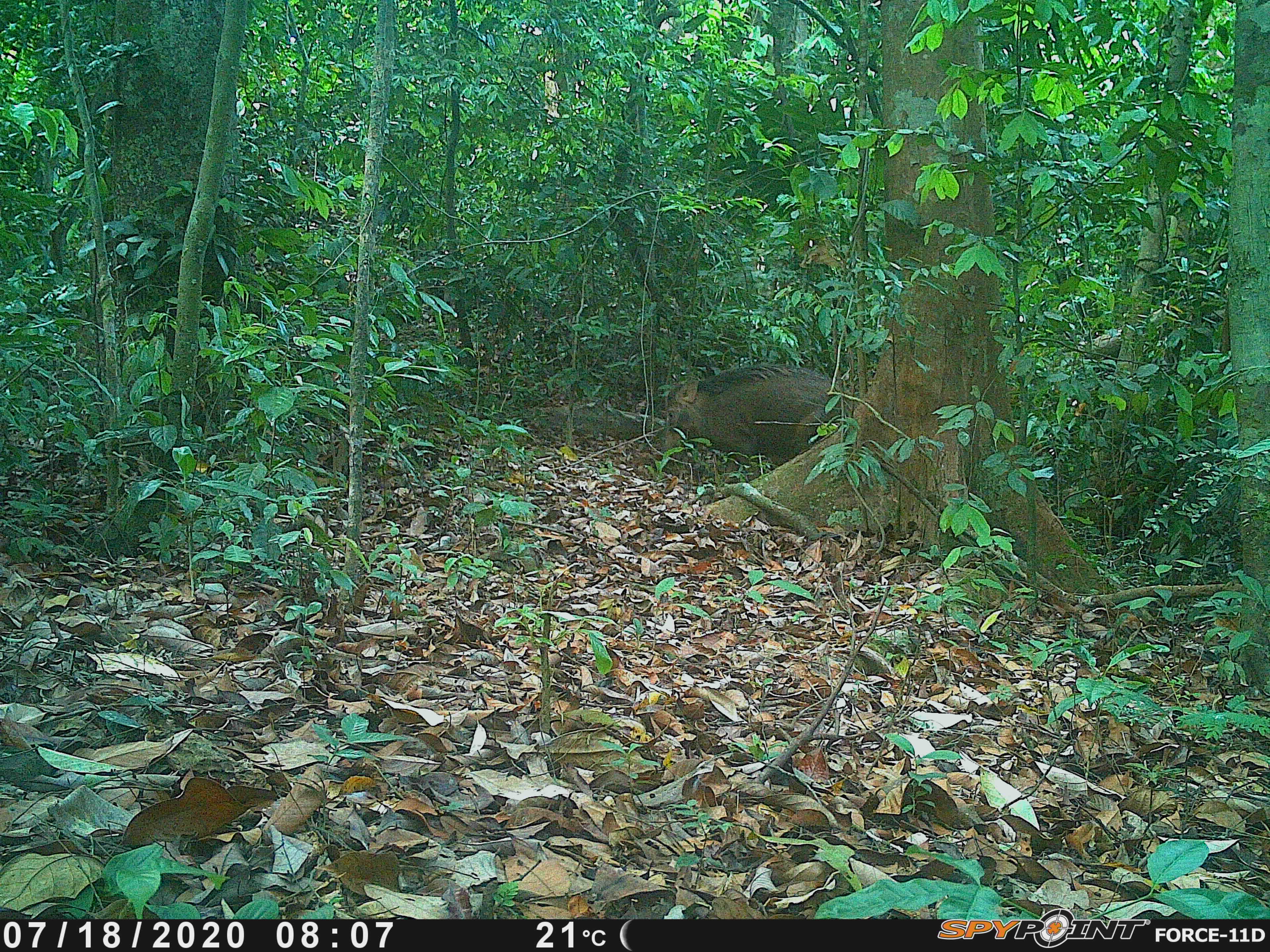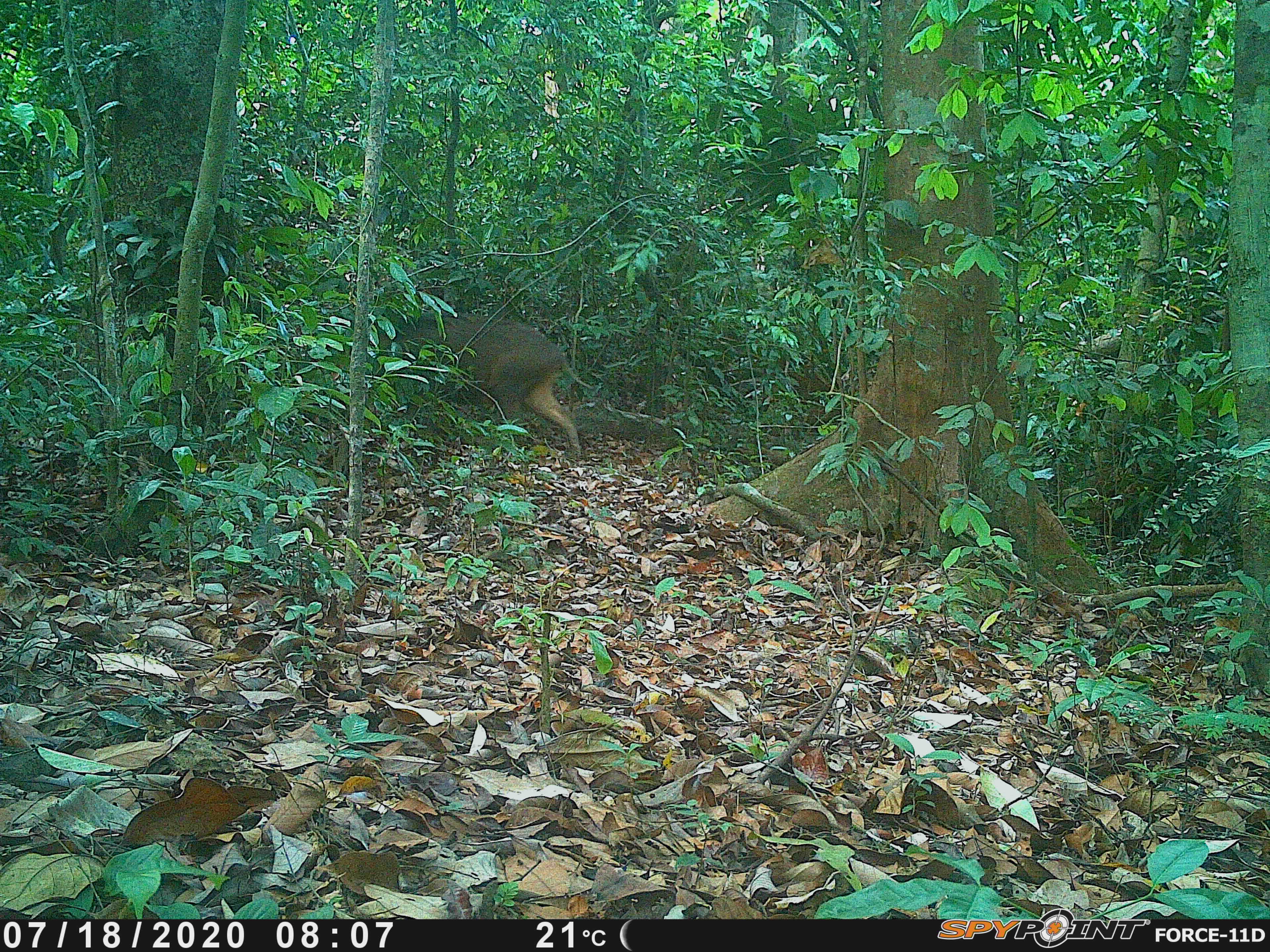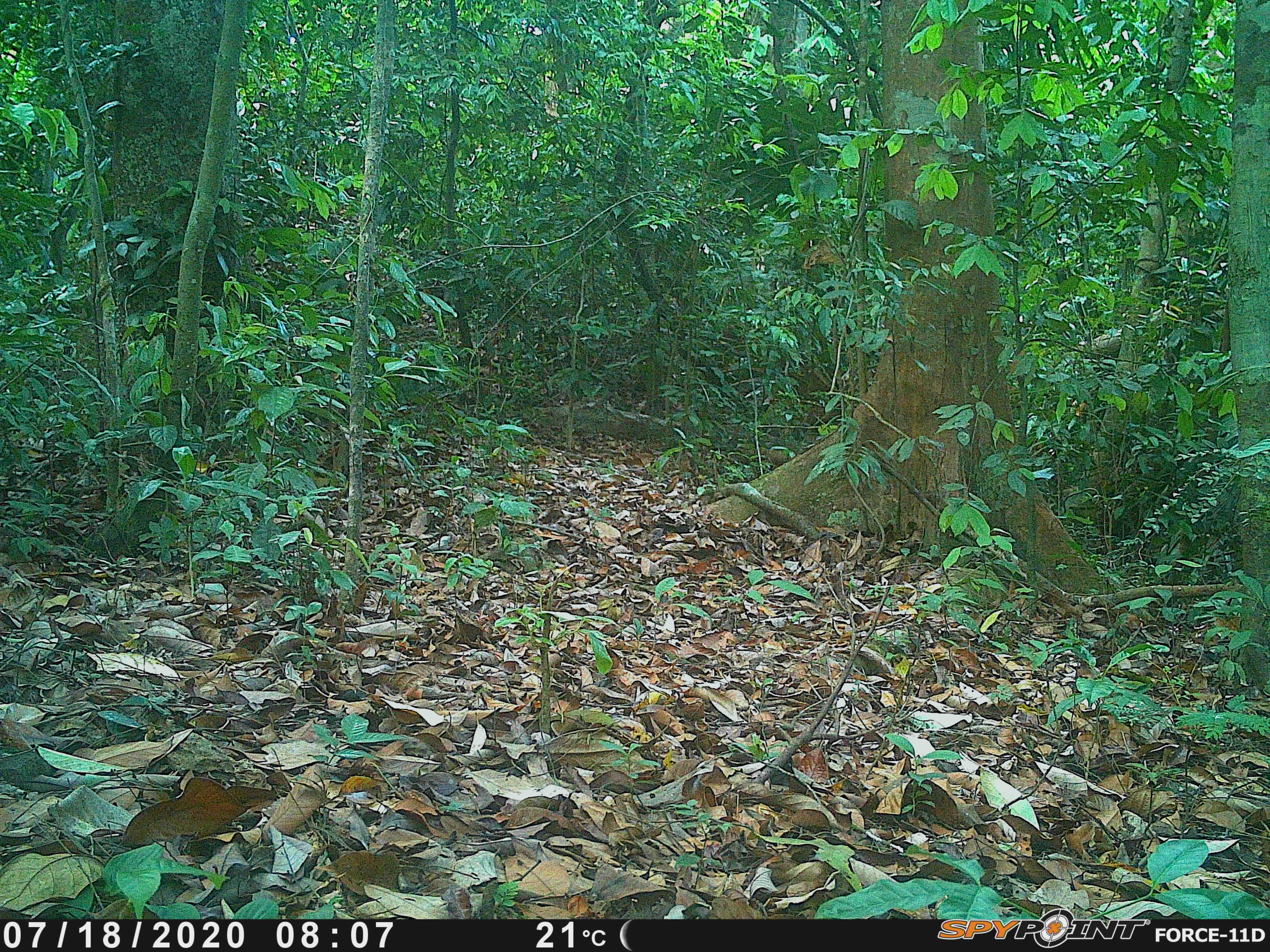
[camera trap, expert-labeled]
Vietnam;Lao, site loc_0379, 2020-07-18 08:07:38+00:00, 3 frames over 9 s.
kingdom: Animalia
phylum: Chordata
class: Mammalia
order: Artiodactyla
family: Suidae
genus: Sus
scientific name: Sus scrofa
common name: eurasian wild pig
Eurasian wild pig (Sus scrofa). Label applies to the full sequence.